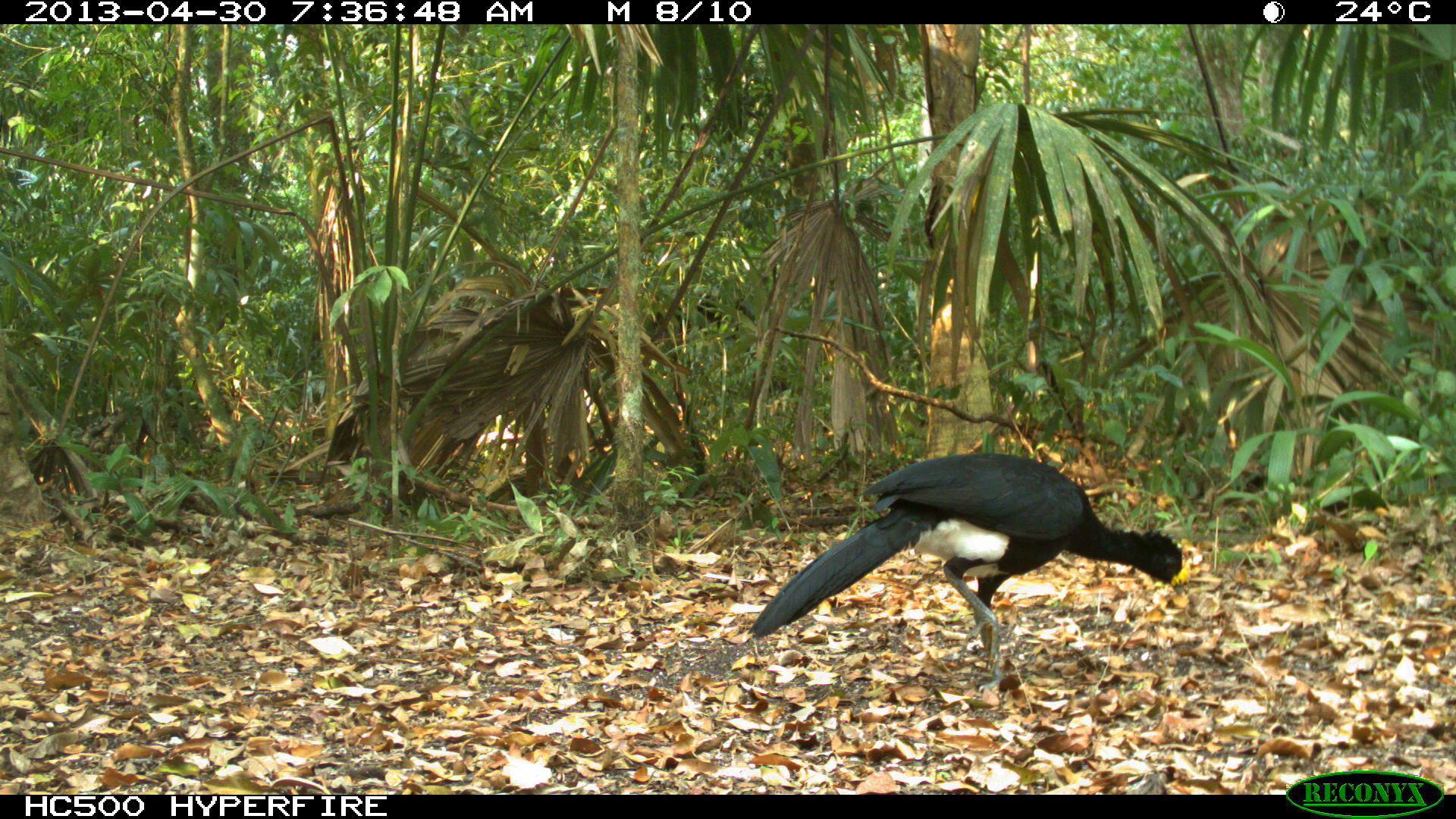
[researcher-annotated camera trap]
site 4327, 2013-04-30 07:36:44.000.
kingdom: Animalia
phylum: Chordata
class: Aves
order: Galliformes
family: Cracidae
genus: Crax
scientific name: Crax rubra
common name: great curassow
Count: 1.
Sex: male.